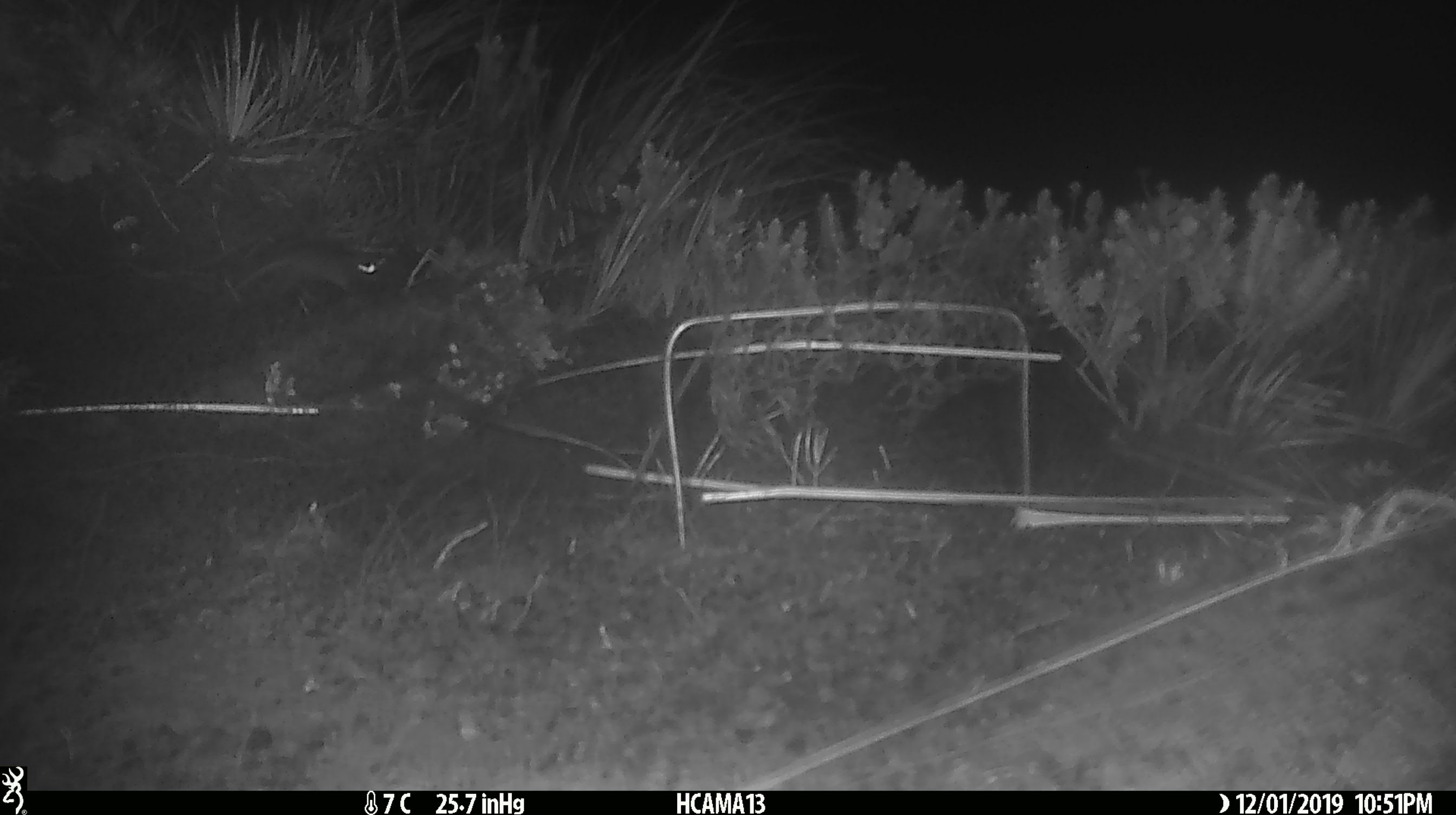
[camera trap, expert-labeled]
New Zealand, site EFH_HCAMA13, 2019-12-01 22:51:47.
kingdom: Animalia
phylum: Chordata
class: Mammalia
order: Rodentia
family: Muridae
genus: Mus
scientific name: Mus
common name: mouse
Mouse (Mus).